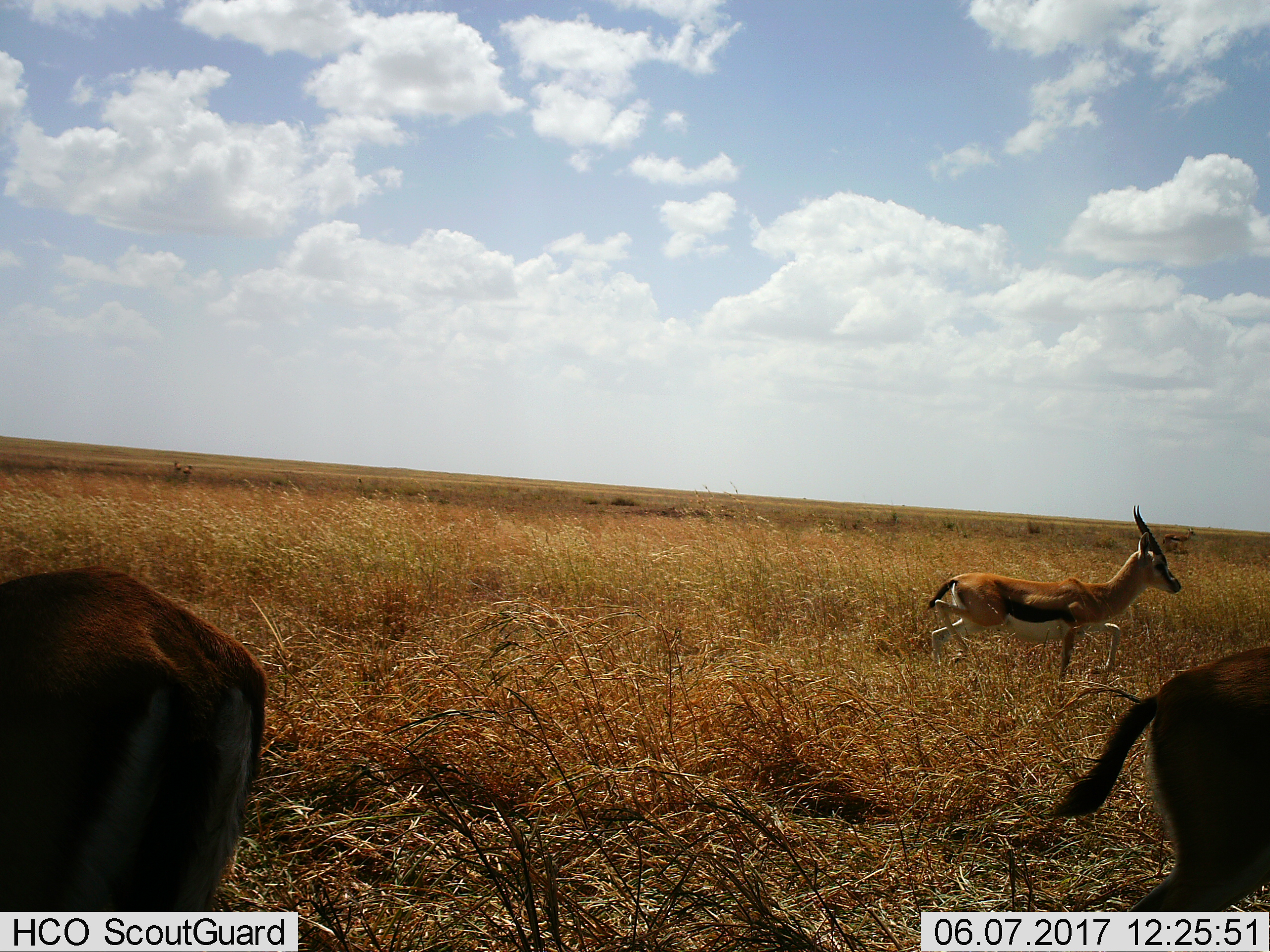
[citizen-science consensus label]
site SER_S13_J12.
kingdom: Animalia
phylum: Chordata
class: Mammalia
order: Artiodactyla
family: Bovidae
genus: Eudorcas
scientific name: Eudorcas thomsonii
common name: thomson's gazelle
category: gazellethomsons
Gazellethomsons (thomson's gazelle) (Eudorcas thomsonii), count 3. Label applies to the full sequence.